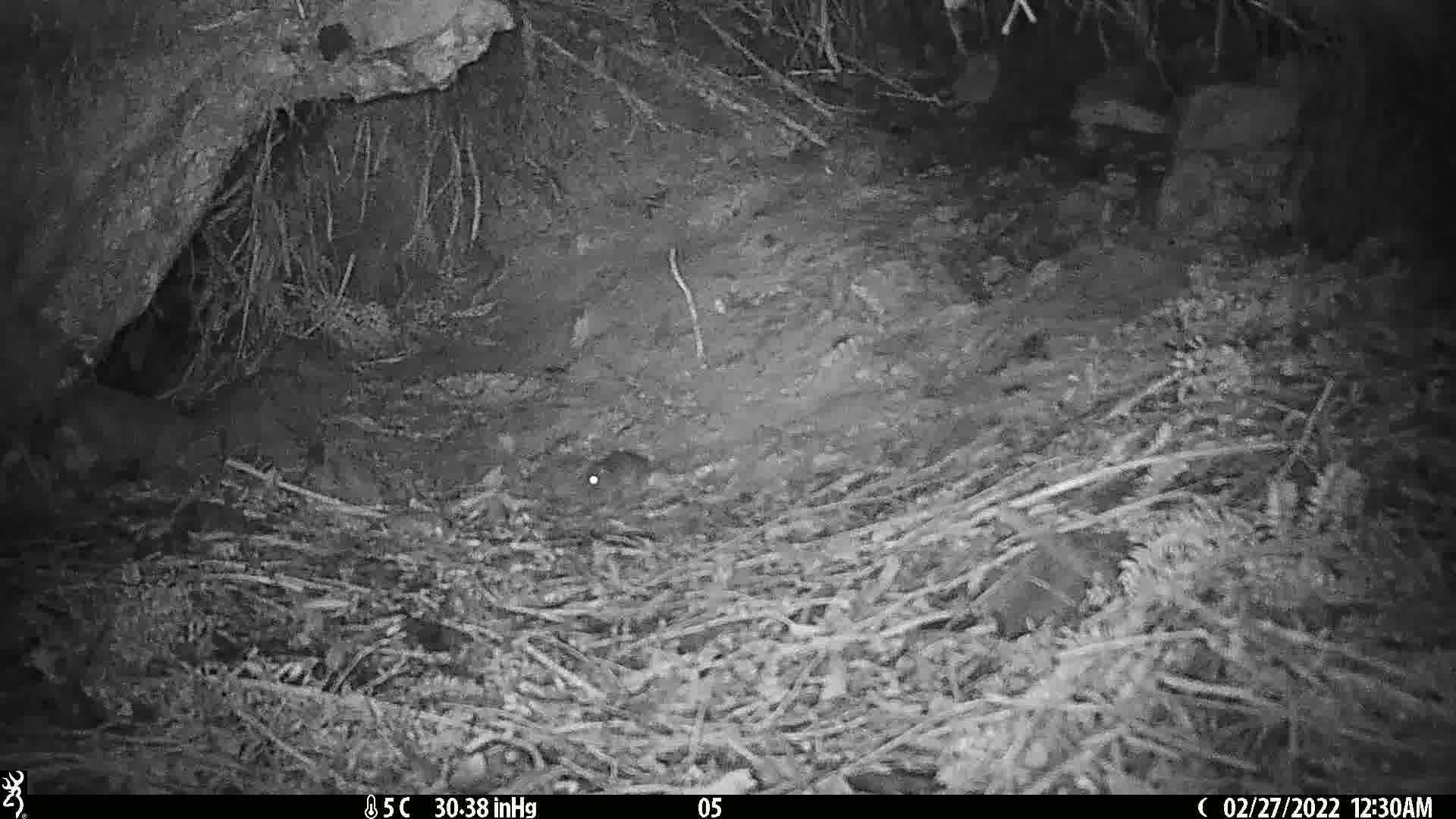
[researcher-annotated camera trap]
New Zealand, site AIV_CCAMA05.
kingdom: Animalia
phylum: Chordata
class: Mammalia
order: Rodentia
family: Muridae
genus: Mus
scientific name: Mus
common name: mouse